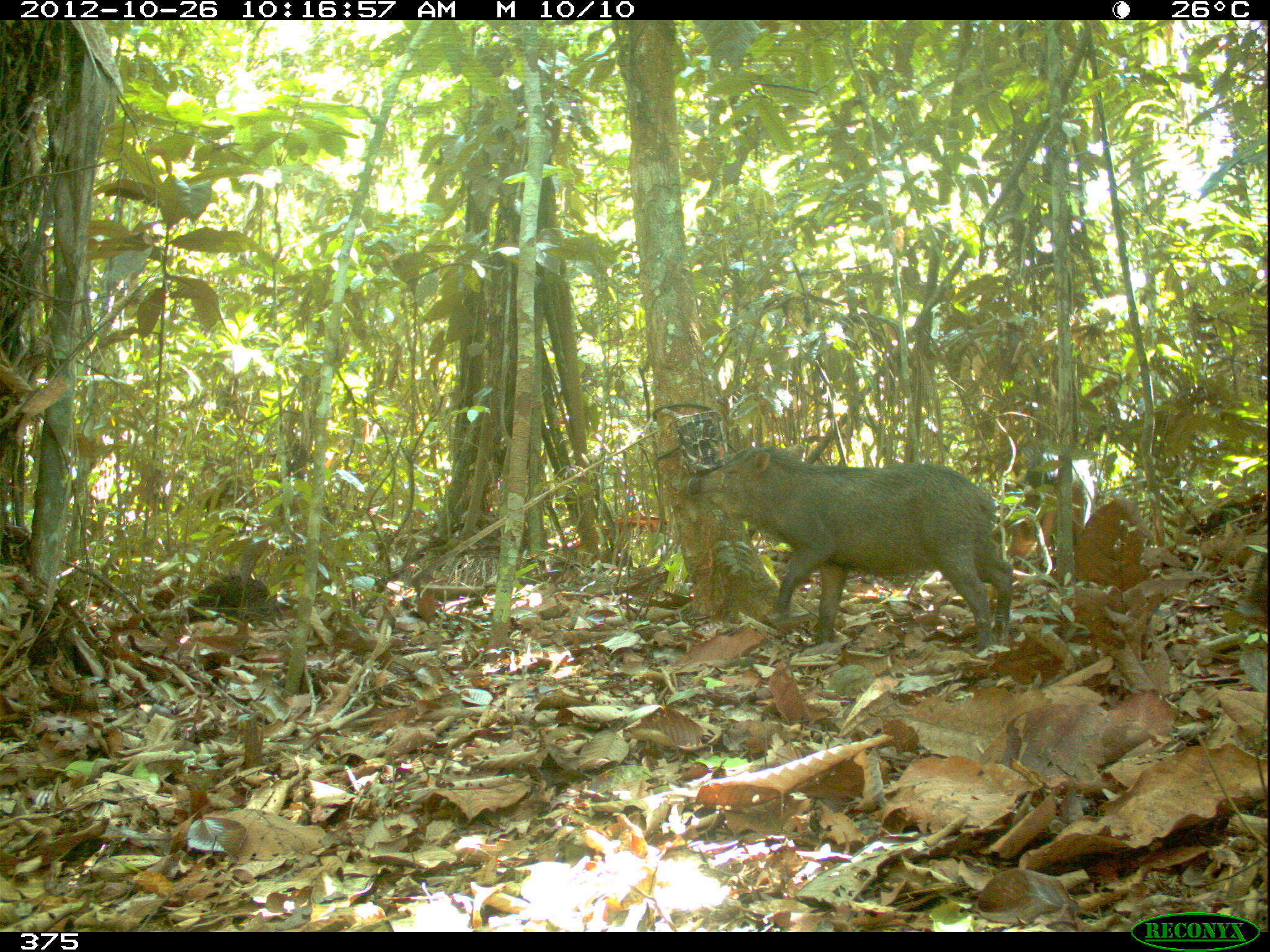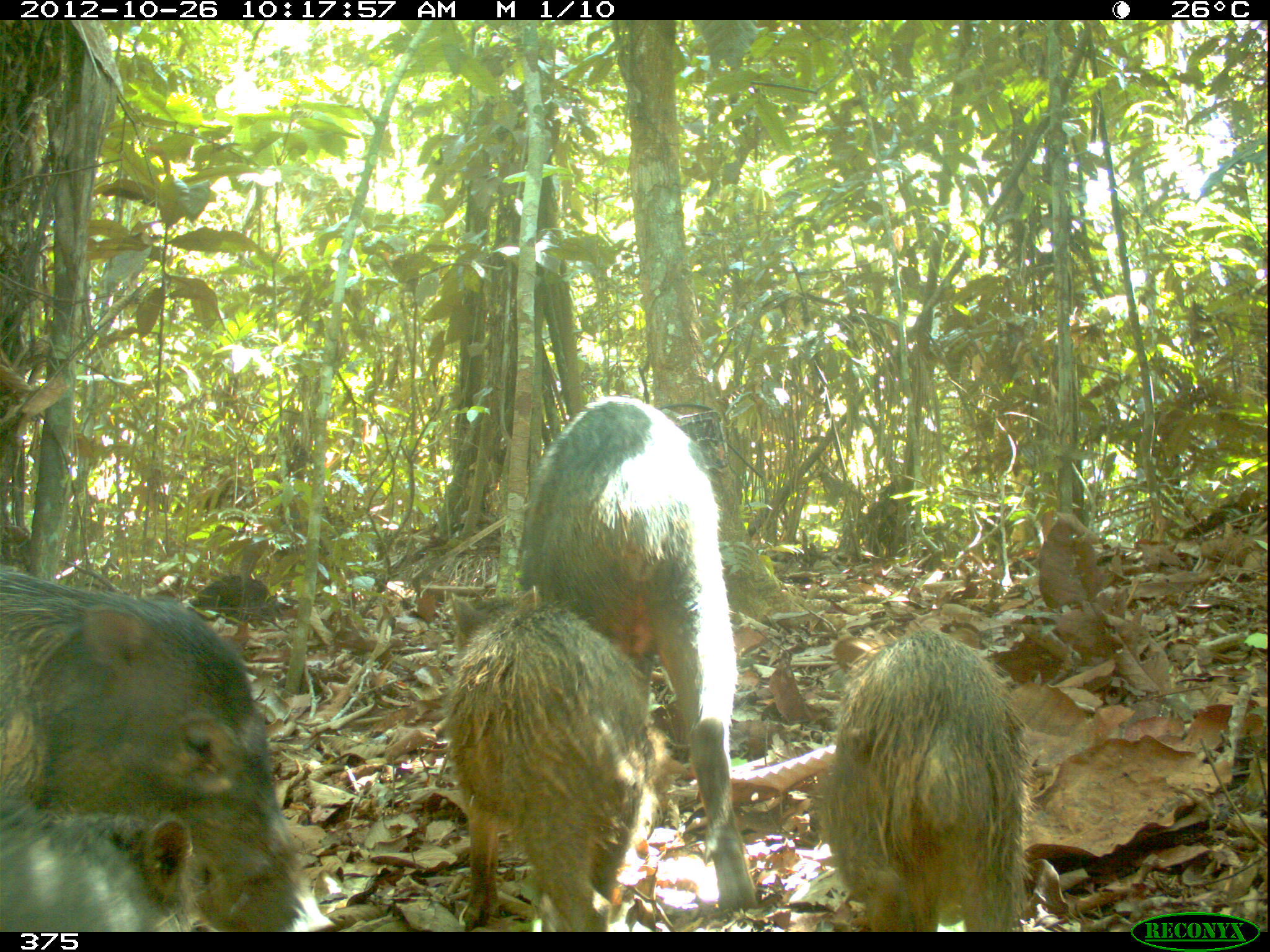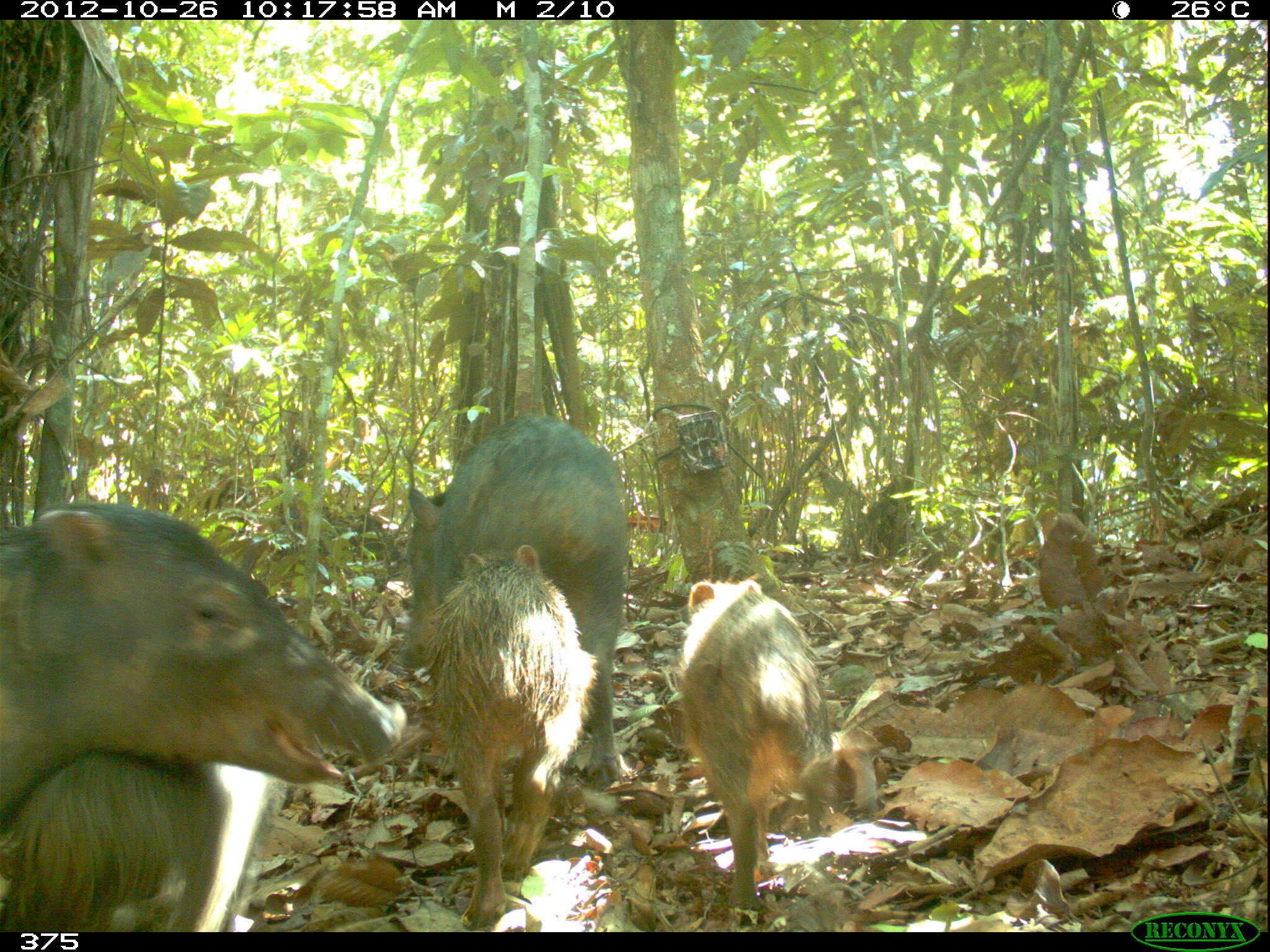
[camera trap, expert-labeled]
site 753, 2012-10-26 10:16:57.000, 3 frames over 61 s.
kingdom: Animalia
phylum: Chordata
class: Mammalia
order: Artiodactyla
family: Tayassuidae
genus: Tayassu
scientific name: Tayassu pecari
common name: white-lipped peccary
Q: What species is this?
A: Tayassu pecari (white-lipped peccary).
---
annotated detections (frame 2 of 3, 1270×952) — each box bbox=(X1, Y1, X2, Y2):
tayassu pecari: bbox=(518, 394, 763, 911); bbox=(0, 572, 333, 934); bbox=(440, 584, 654, 934); bbox=(818, 629, 1030, 930); bbox=(0, 790, 221, 931)